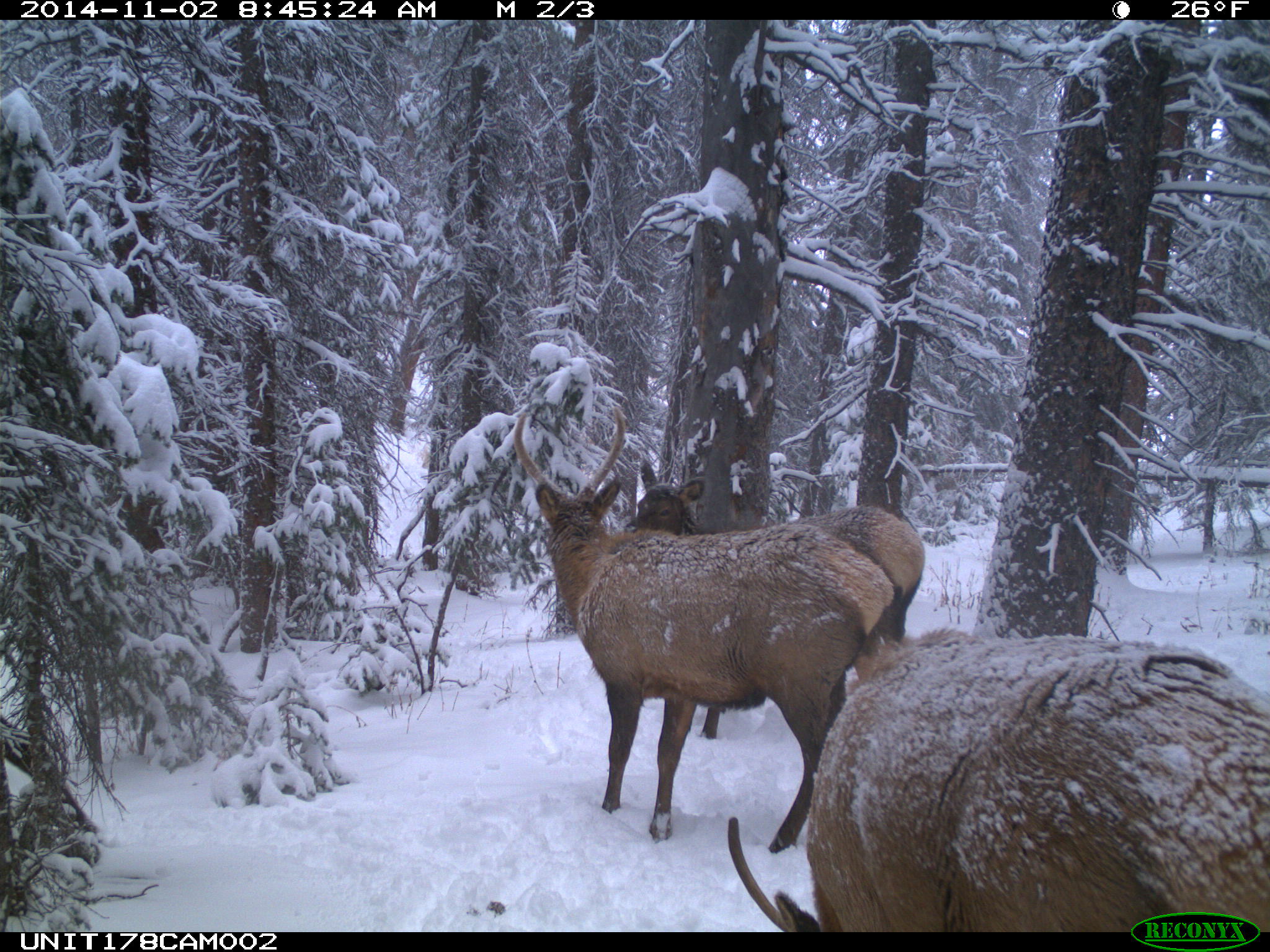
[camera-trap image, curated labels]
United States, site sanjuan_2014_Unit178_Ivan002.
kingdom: Animalia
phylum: Chordata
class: Mammalia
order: Artiodactyla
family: Cervidae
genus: Cervus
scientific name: Cervus elaphus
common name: red deer